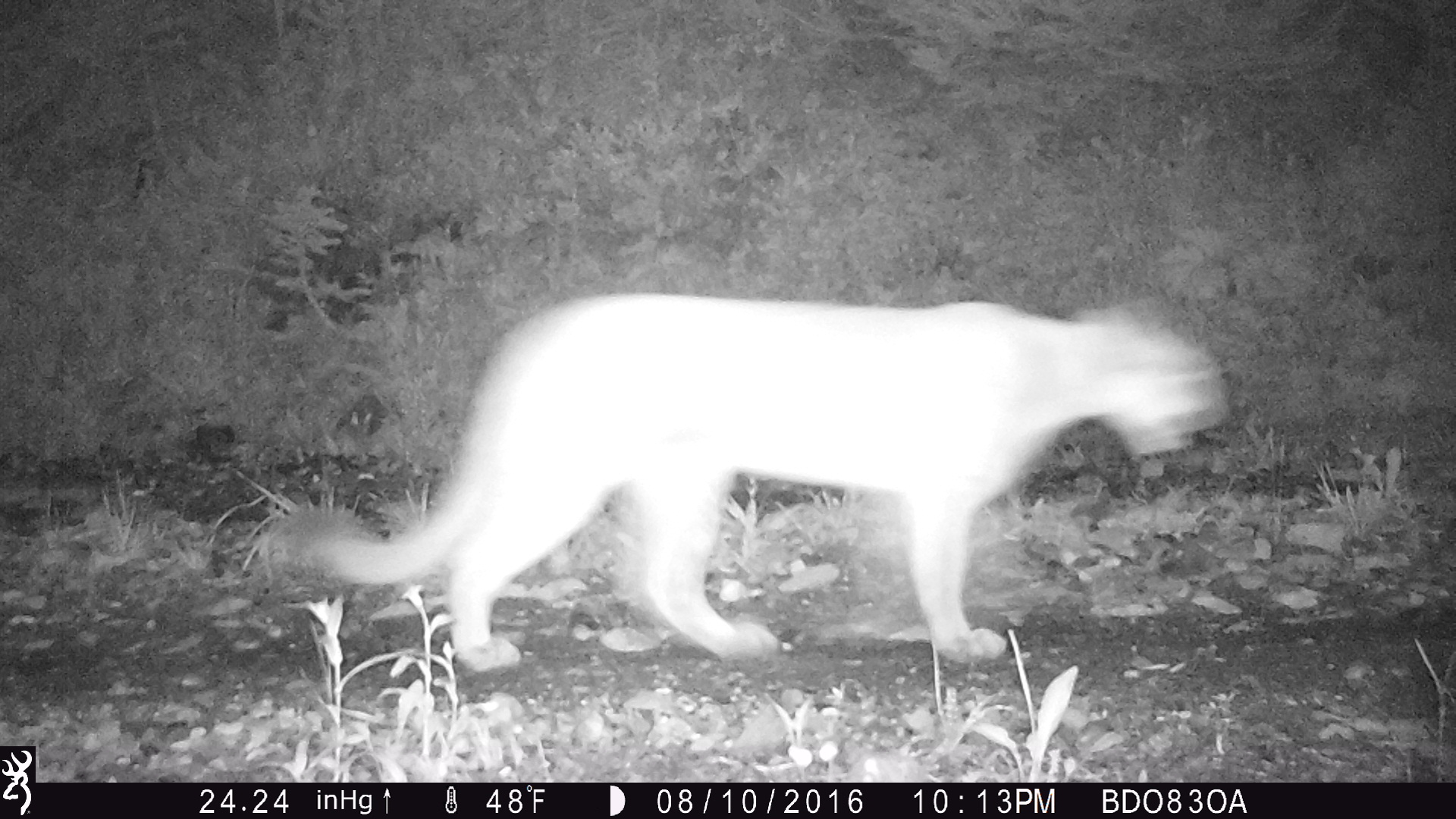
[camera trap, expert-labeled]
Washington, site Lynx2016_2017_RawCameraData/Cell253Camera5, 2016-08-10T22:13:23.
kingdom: Animalia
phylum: Chordata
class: Mammalia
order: Carnivora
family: Felidae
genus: Puma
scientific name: Puma concolor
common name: mountain lion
Puma concolor (mountain lion). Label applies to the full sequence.